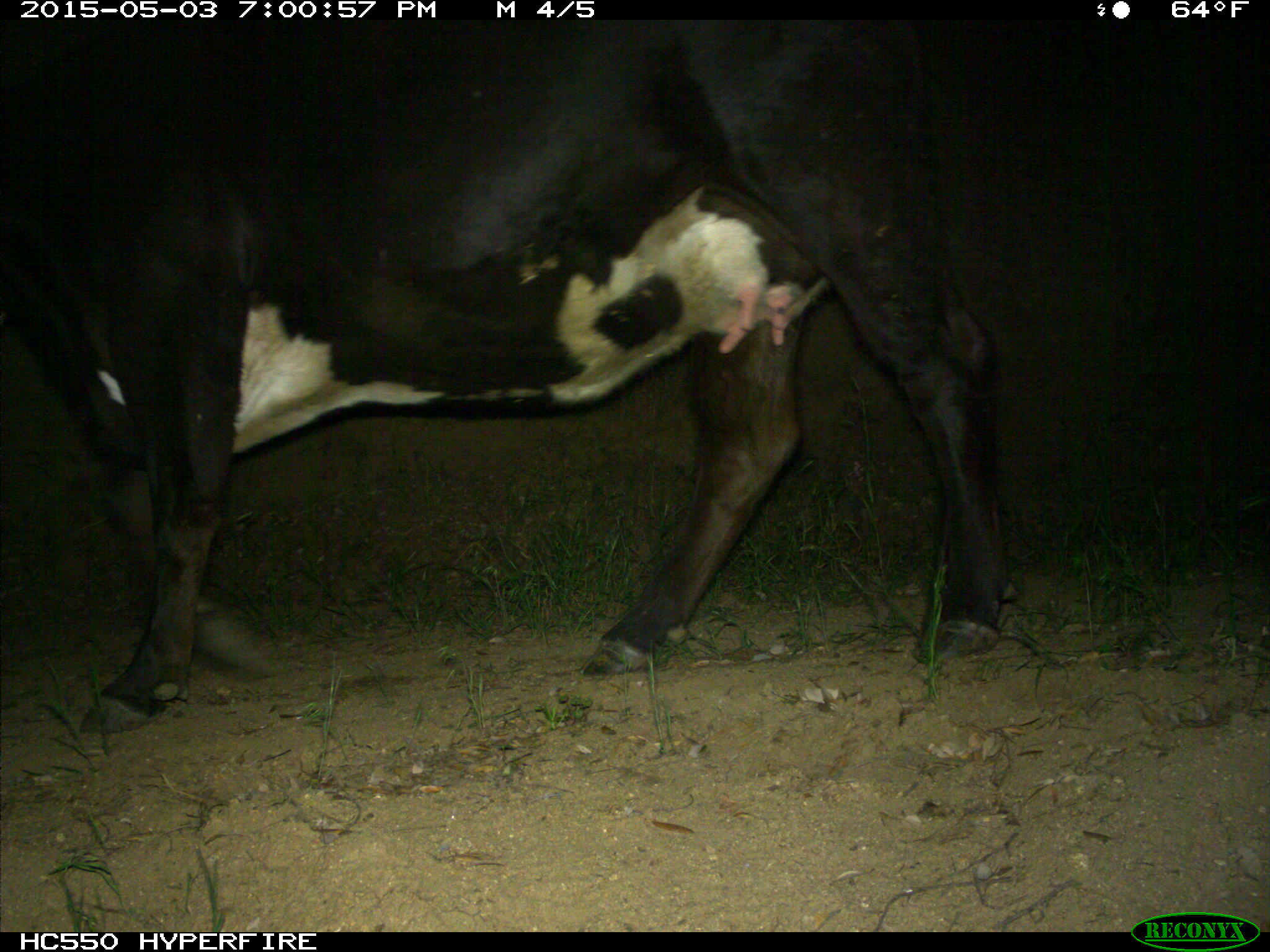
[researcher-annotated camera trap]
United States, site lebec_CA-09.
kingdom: Animalia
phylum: Chordata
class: Mammalia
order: Artiodactyla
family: Bovidae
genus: Bos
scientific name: Bos taurus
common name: domestic cow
Bos taurus (domestic cow).